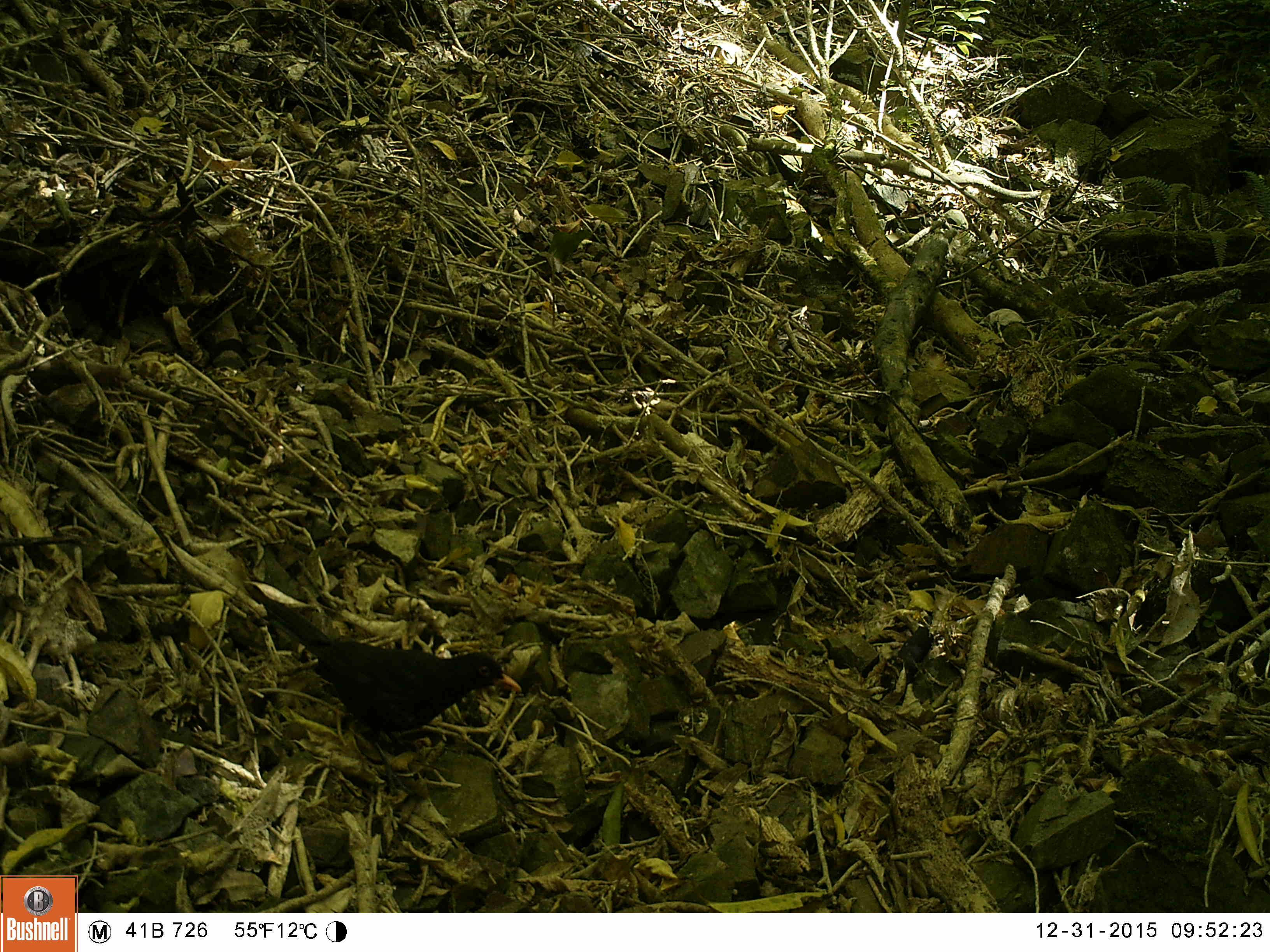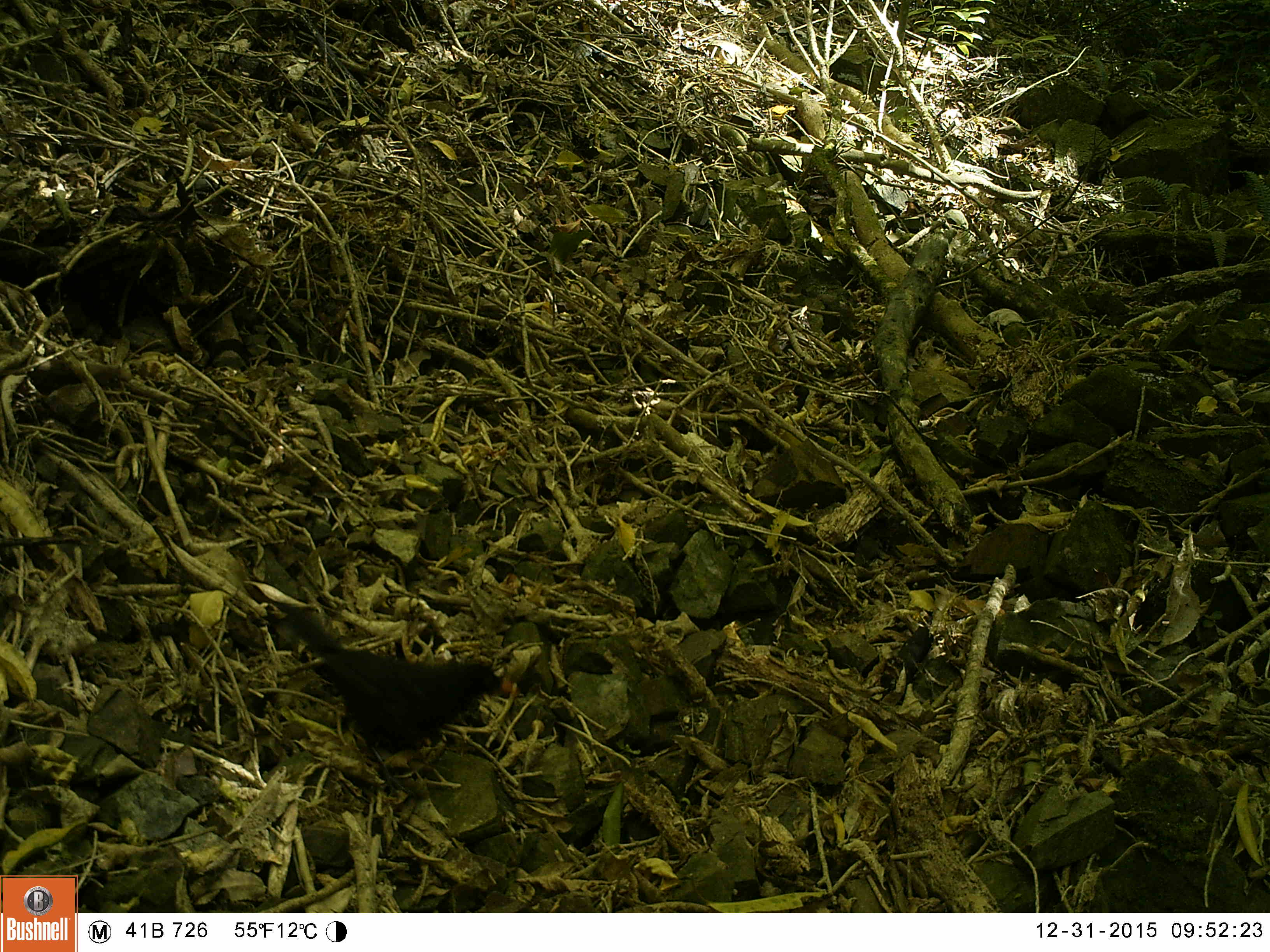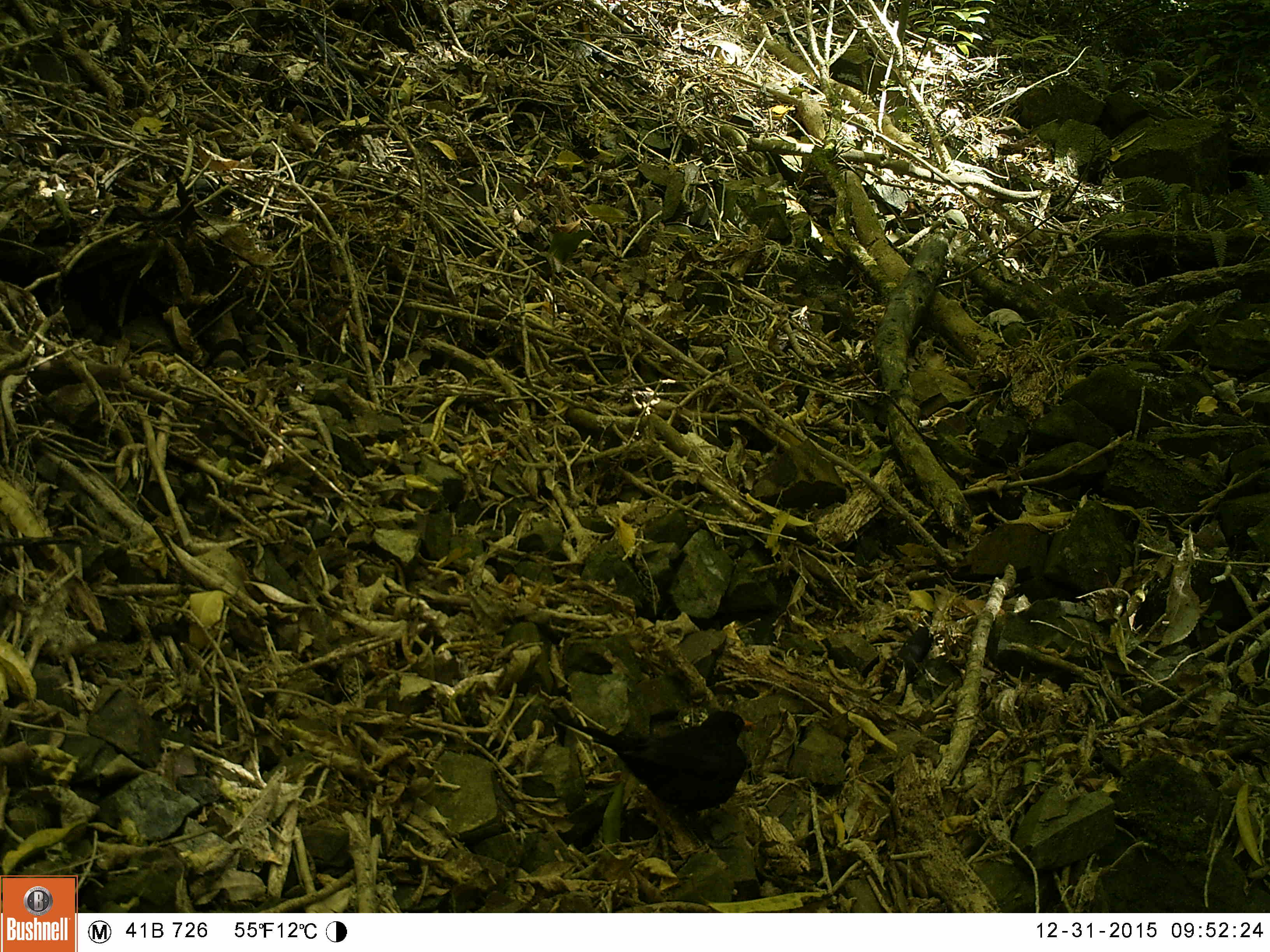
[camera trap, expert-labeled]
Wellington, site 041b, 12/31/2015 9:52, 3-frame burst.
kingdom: Animalia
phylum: Chordata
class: Aves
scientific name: Aves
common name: bird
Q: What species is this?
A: Bird (Aves).